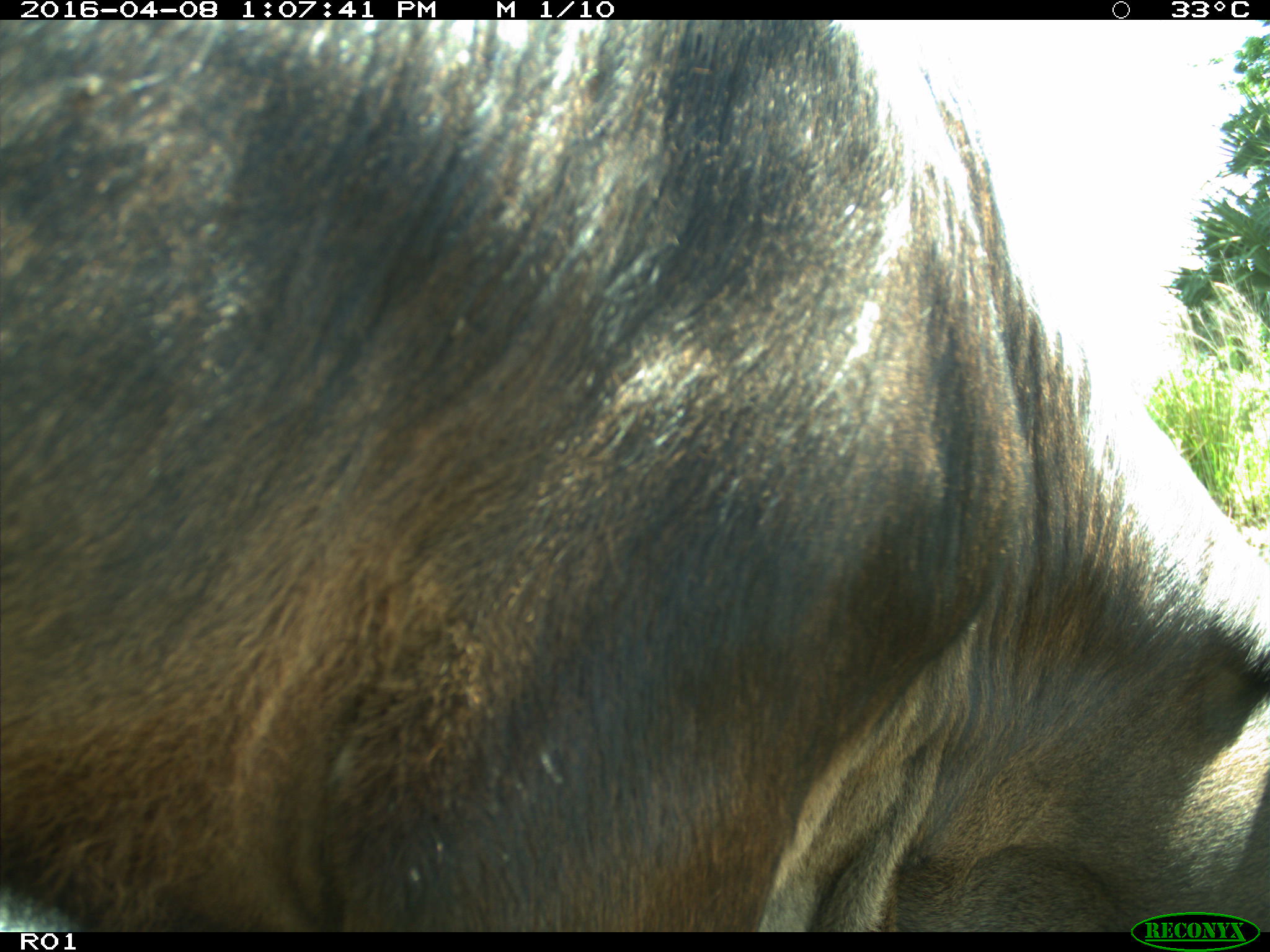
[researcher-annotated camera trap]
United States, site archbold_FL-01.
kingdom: Animalia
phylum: Chordata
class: Mammalia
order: Artiodactyla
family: Bovidae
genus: Bos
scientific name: Bos taurus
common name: domestic cow